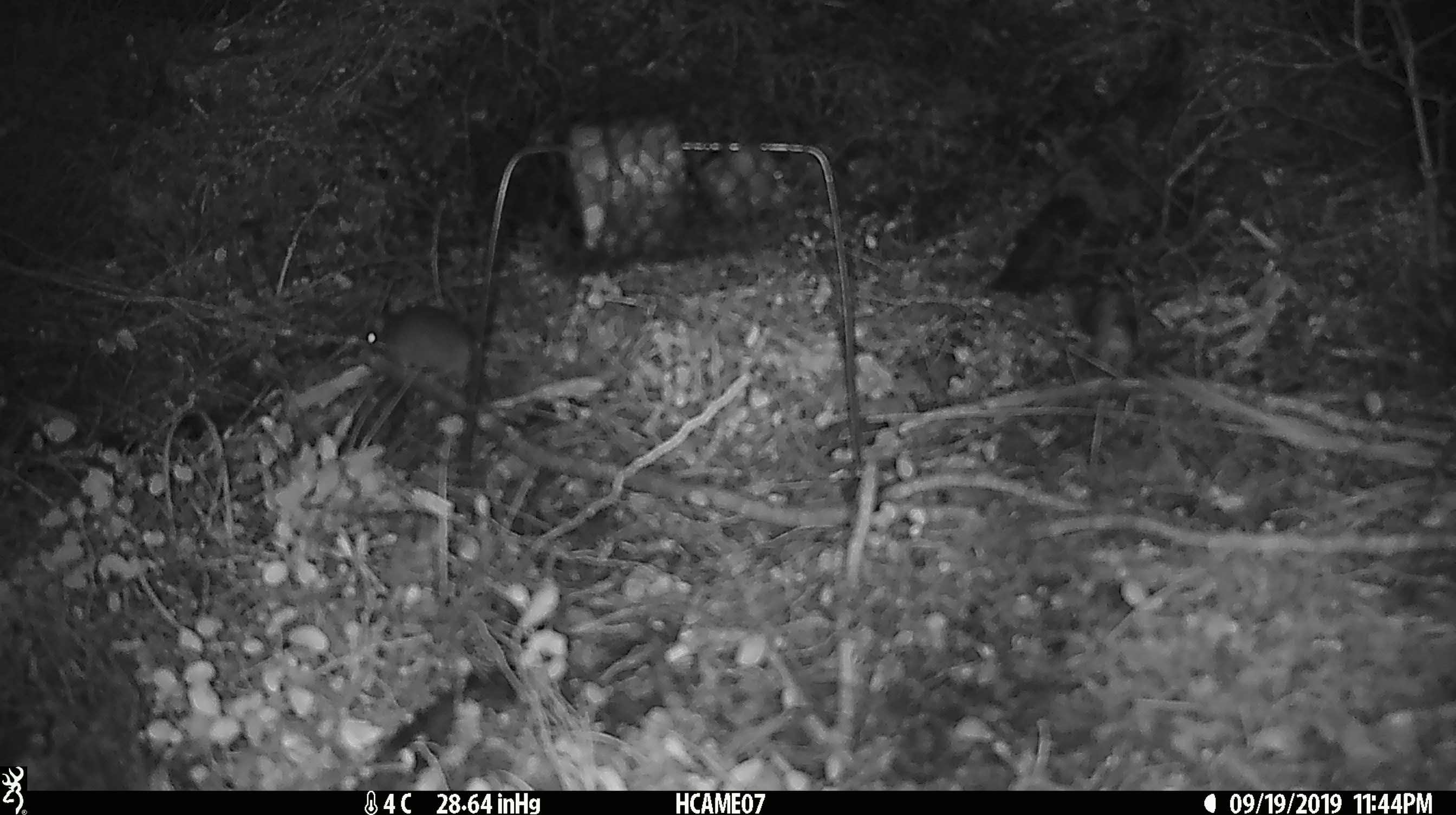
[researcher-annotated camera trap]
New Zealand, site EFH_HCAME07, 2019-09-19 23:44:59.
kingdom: Animalia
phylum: Chordata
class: Mammalia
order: Rodentia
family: Muridae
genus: Mus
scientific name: Mus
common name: mouse